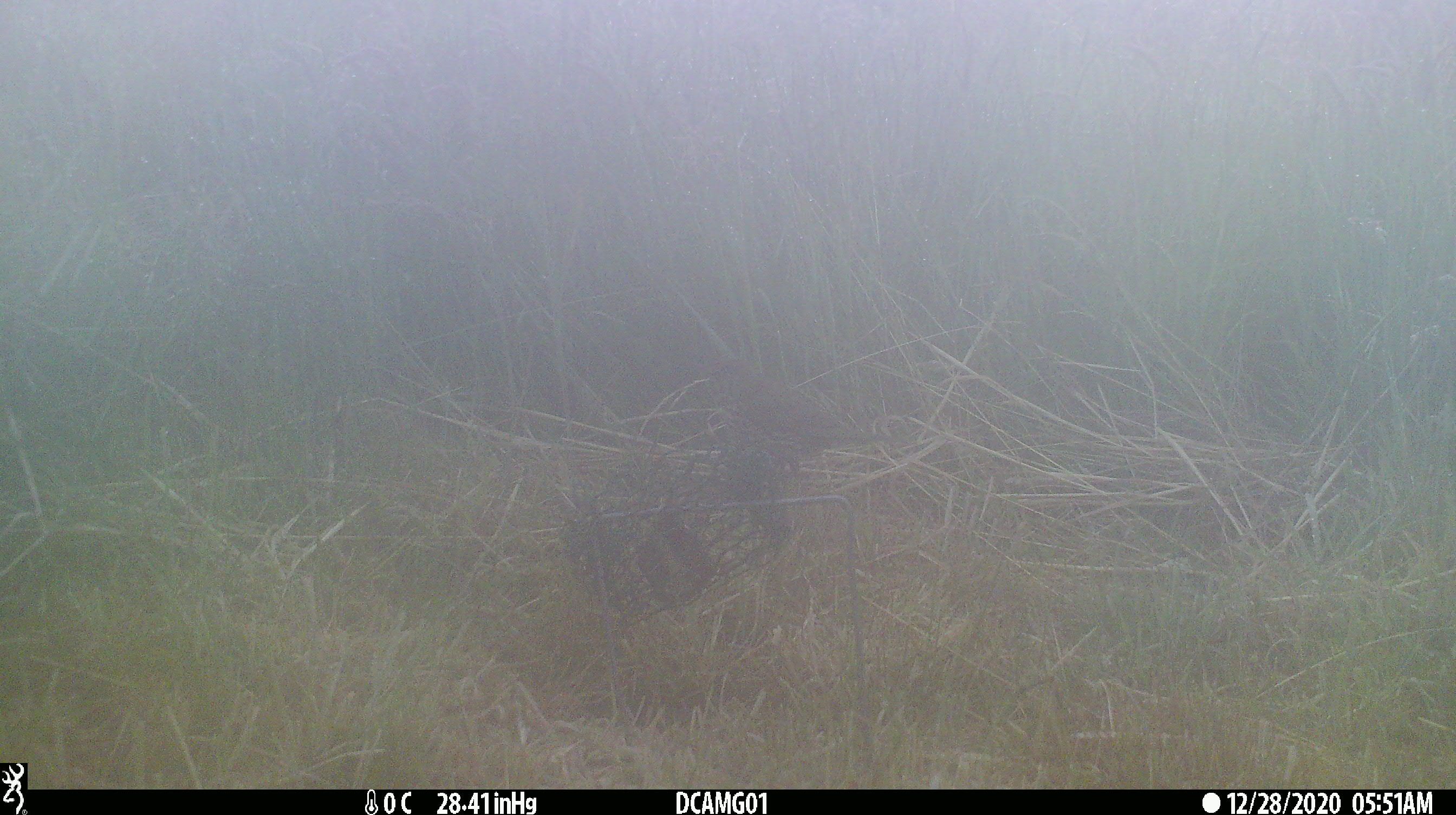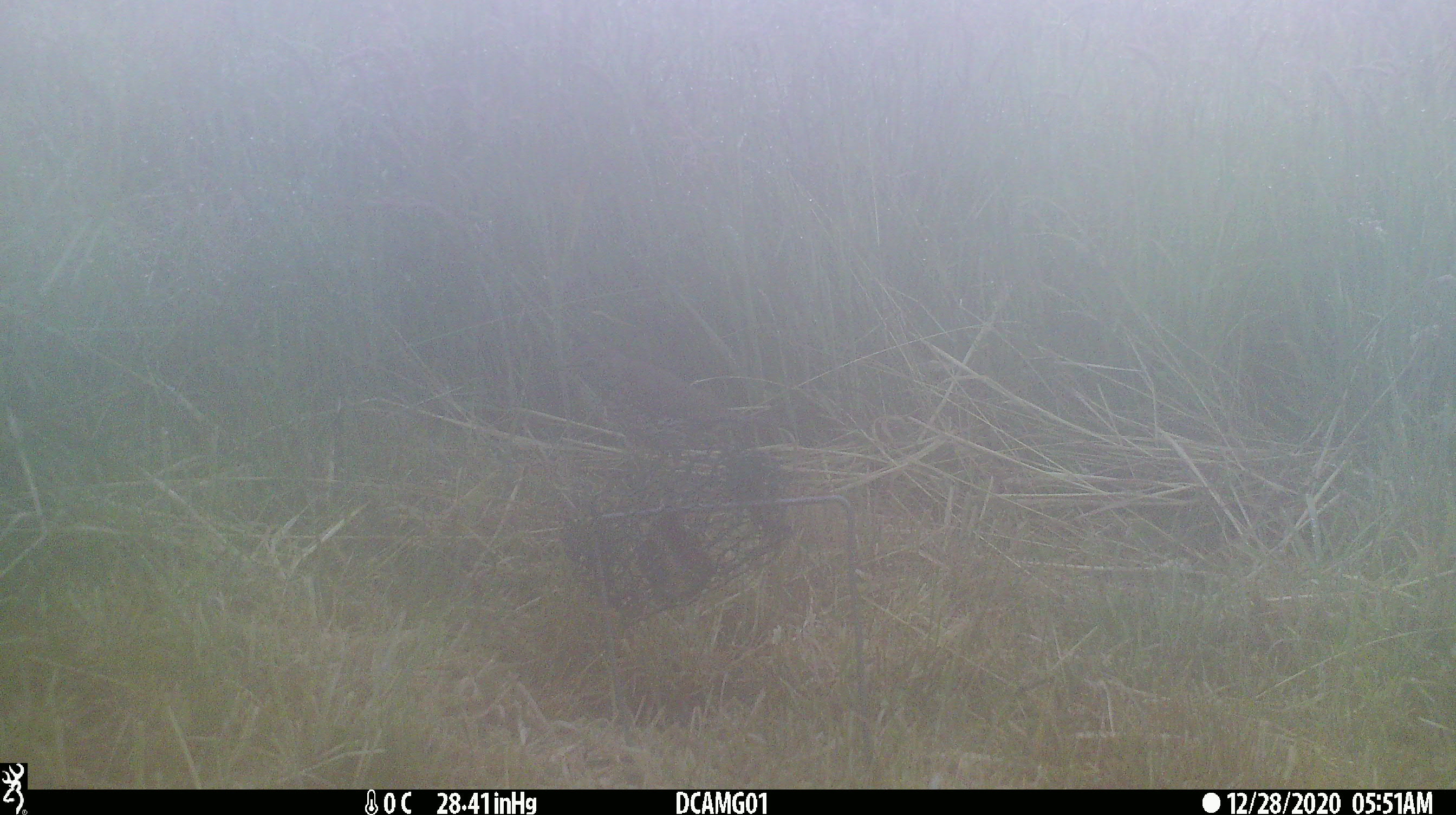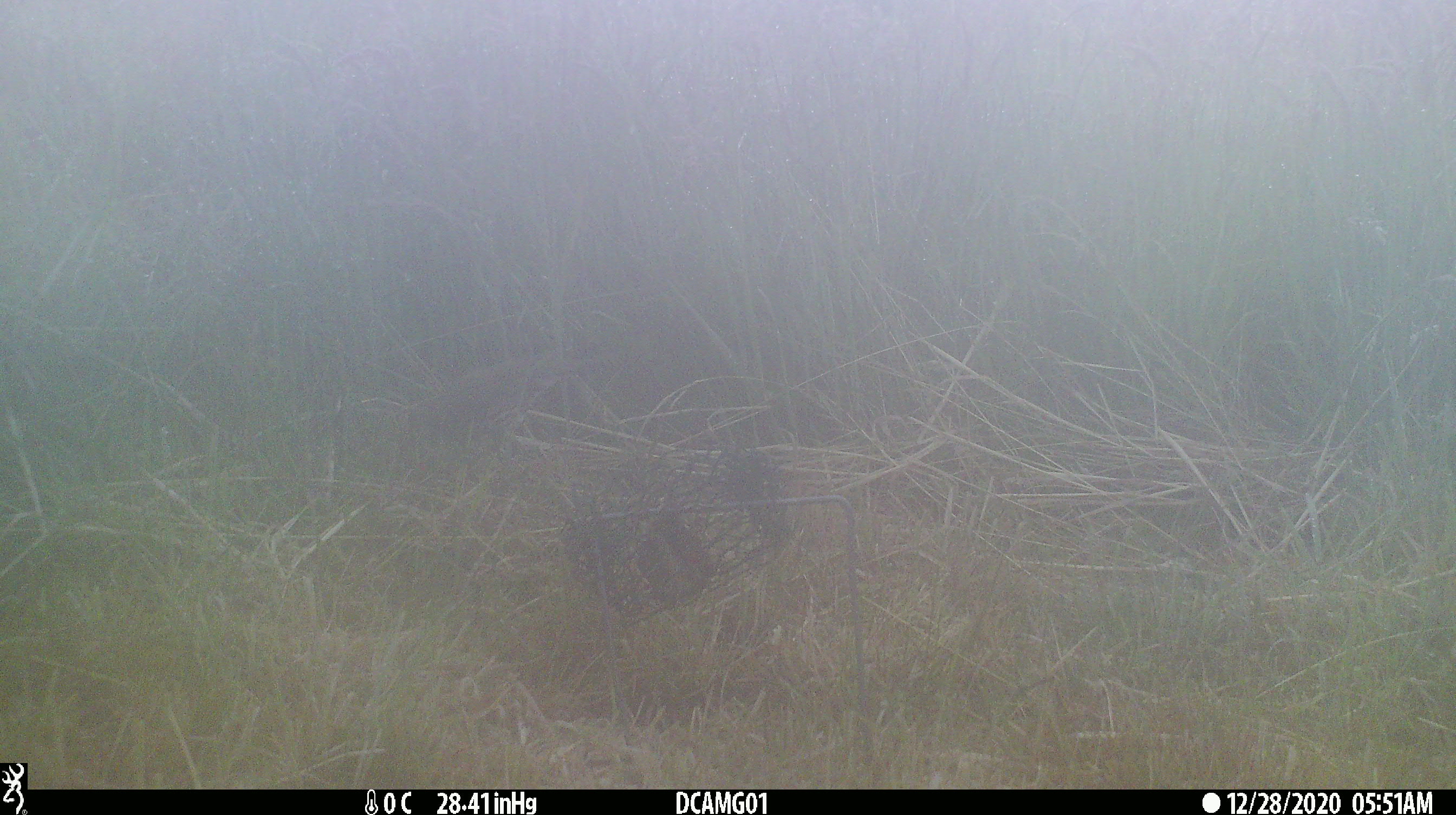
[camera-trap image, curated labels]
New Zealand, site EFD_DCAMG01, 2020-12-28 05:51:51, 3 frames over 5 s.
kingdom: Animalia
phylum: Chordata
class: Aves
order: Passeriformes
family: Turdidae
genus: Turdus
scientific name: Turdus philomelos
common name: song thrush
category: thrush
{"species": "thrush (song thrush) (Turdus philomelos)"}